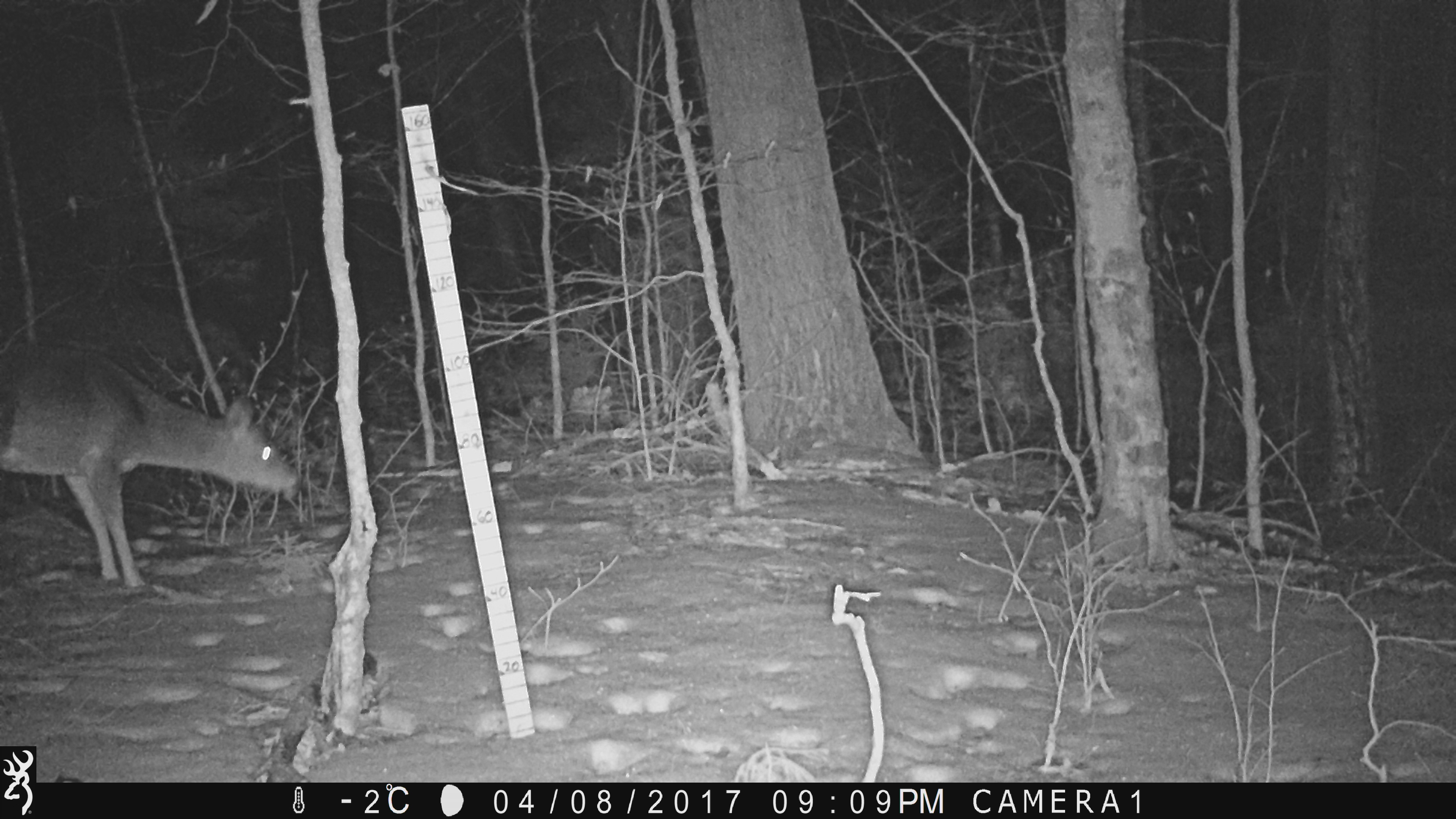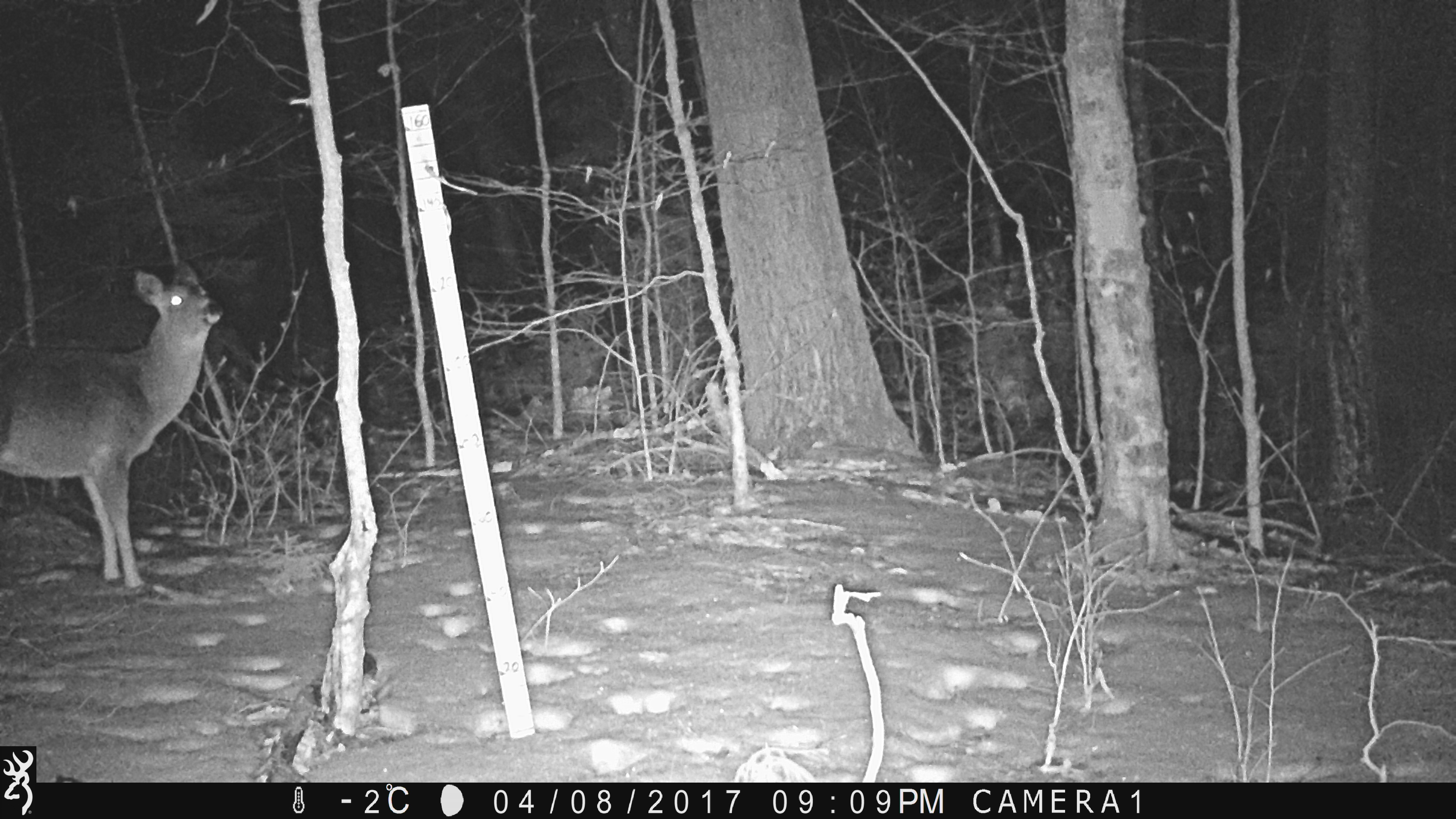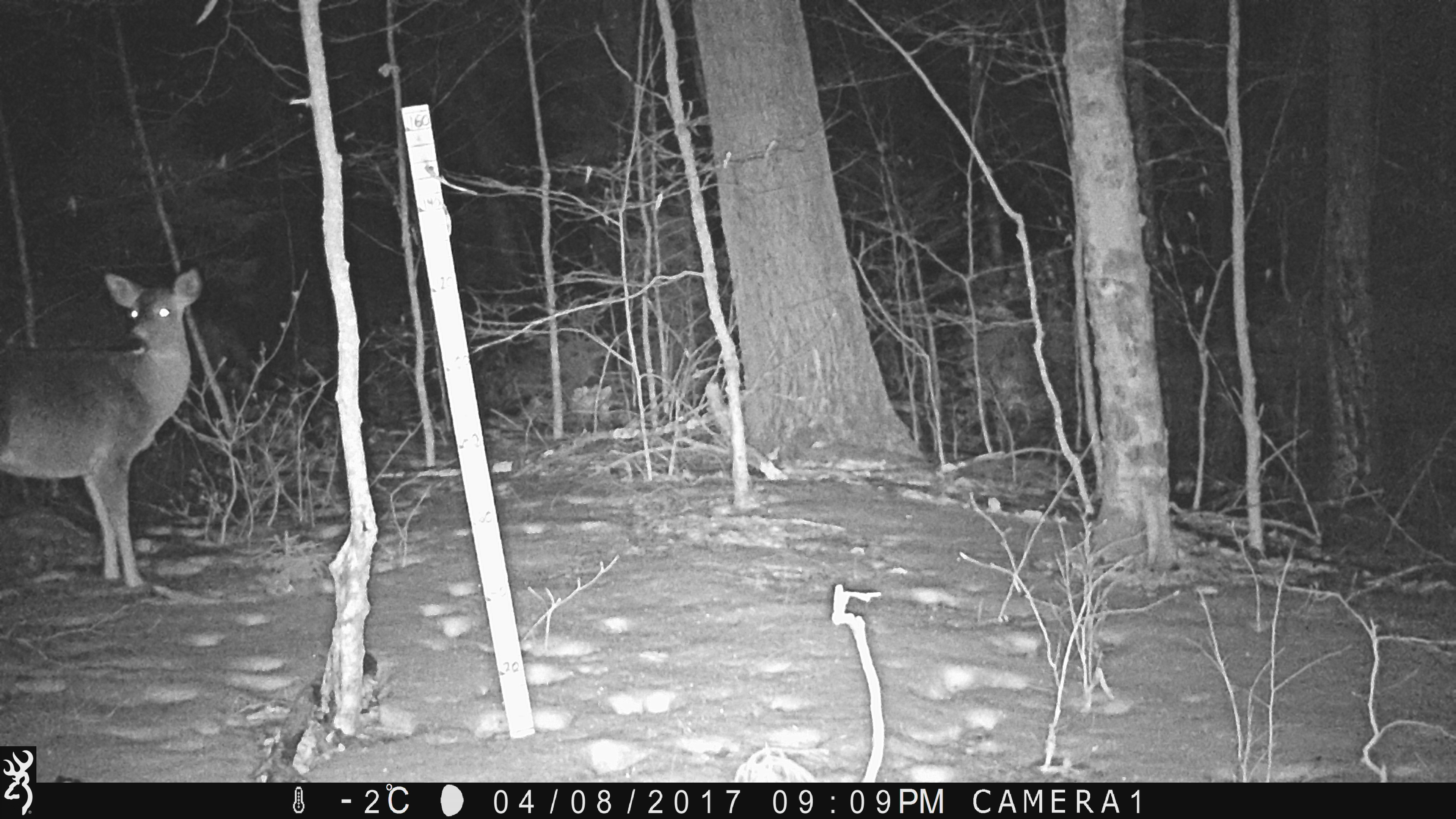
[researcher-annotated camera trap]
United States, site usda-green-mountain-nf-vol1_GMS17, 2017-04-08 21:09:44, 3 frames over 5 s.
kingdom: Animalia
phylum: Chordata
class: Mammalia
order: Artiodactyla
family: Cervidae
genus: Odocoileus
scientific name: Odocoileus virginianus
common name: white-tailed deer